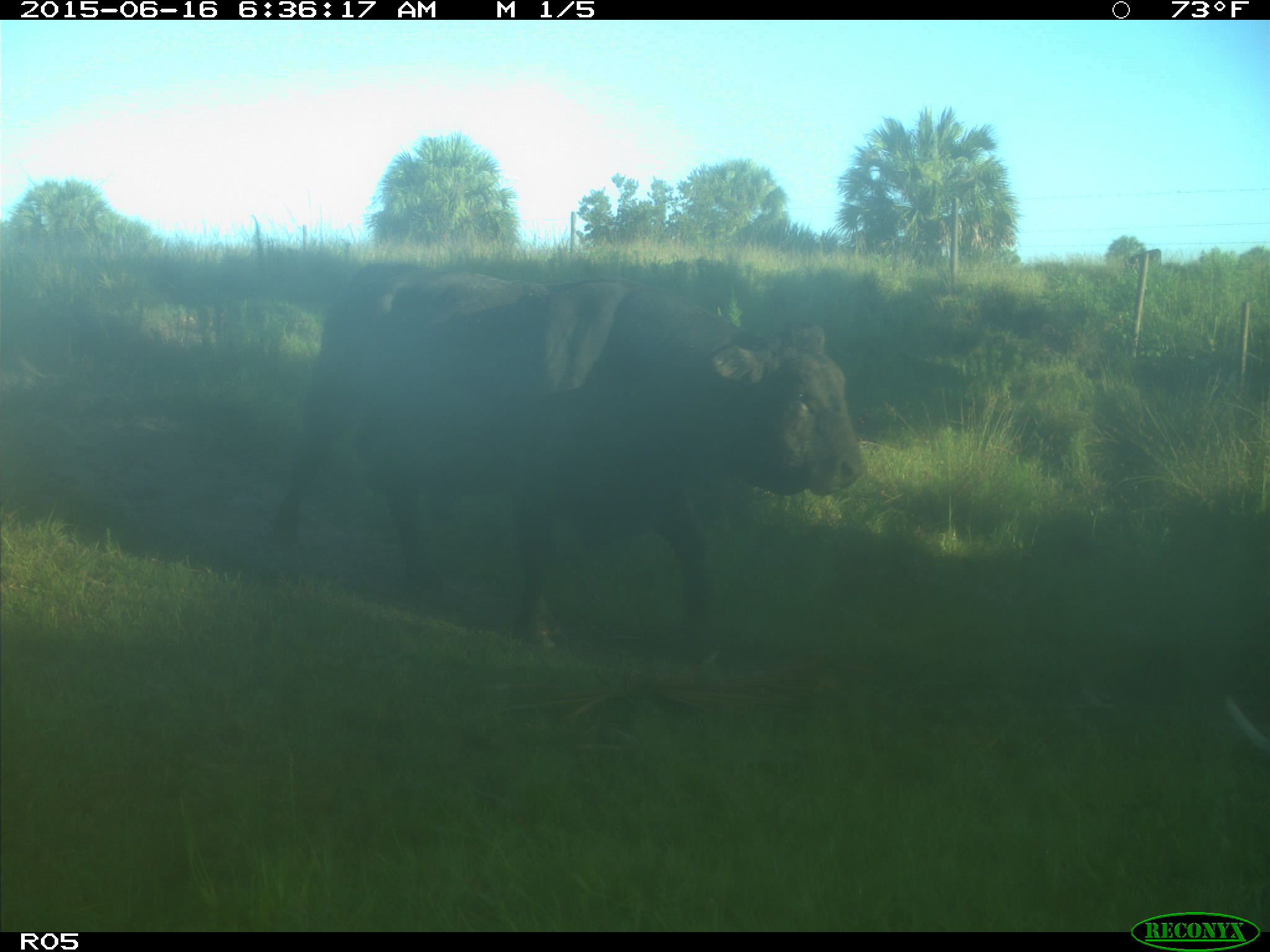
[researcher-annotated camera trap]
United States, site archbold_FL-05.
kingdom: Animalia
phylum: Chordata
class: Mammalia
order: Artiodactyla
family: Bovidae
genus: Bos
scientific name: Bos taurus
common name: domestic cow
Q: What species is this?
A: Bos taurus (domestic cow).